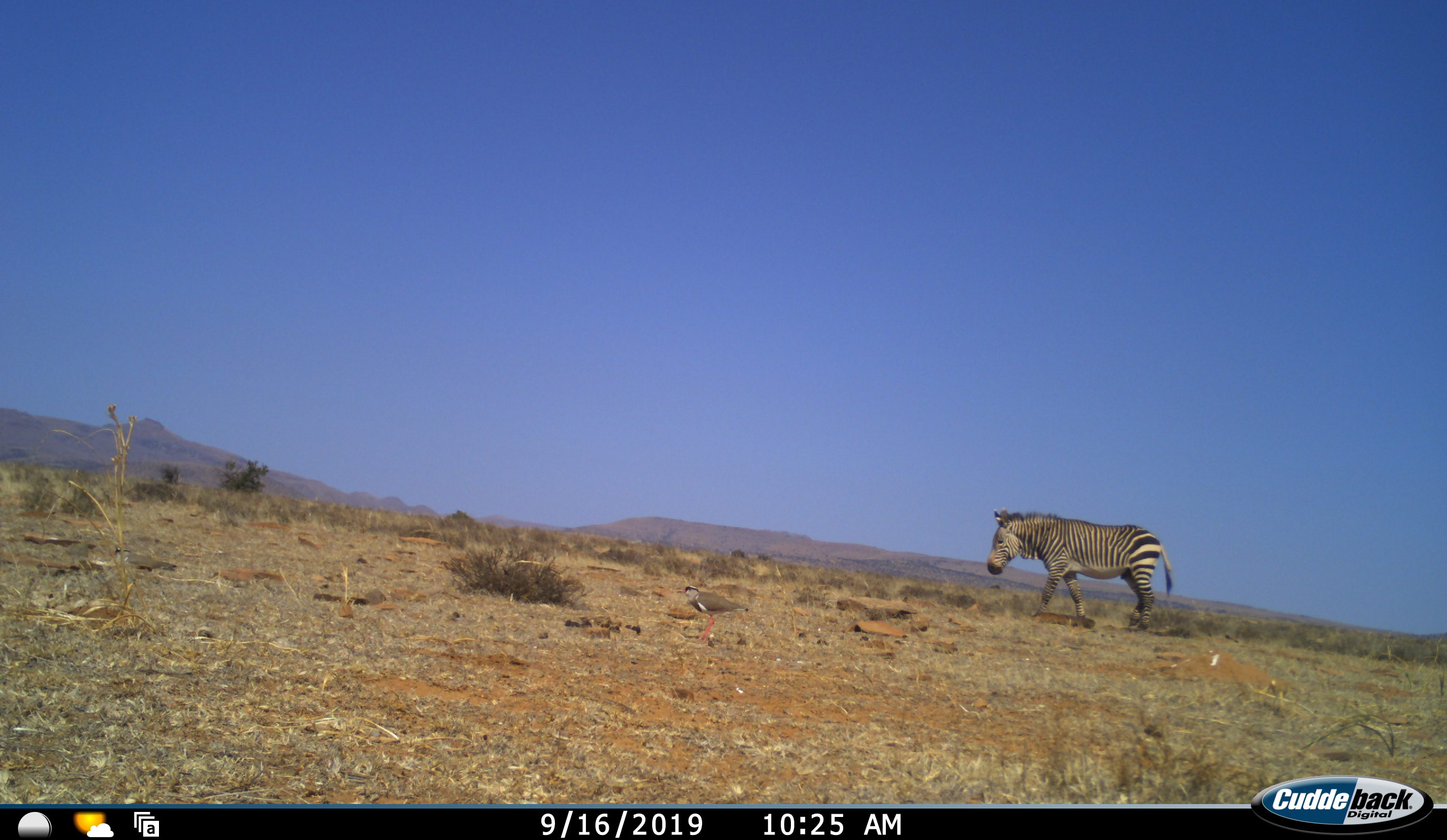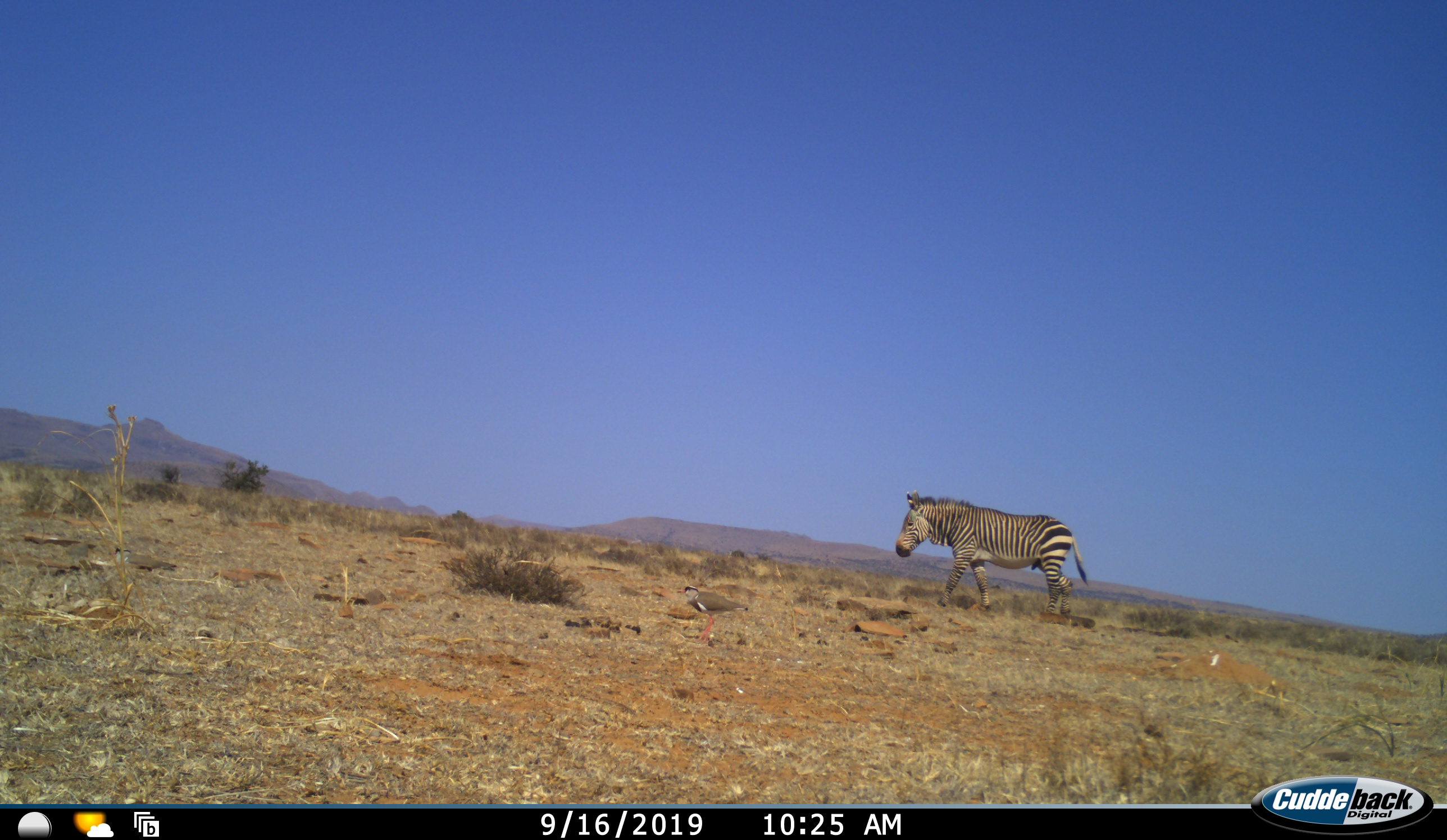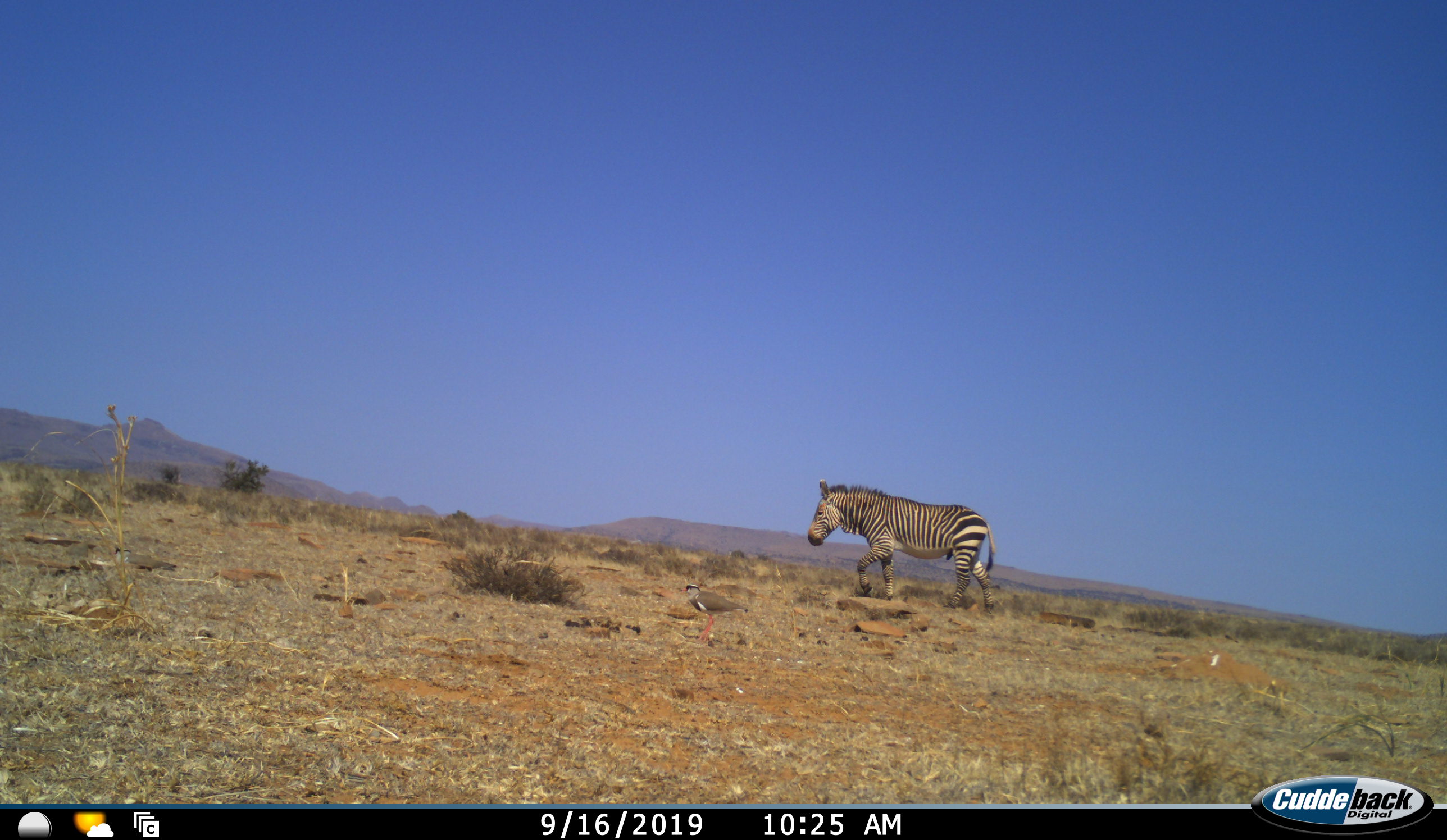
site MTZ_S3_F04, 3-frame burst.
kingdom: Animalia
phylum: Chordata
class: Mammalia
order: Perissodactyla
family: Equidae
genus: Equus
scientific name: Equus zebra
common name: mountain zebra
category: zebramountain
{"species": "zebramountain (mountain zebra) (Equus zebra)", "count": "1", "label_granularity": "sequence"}